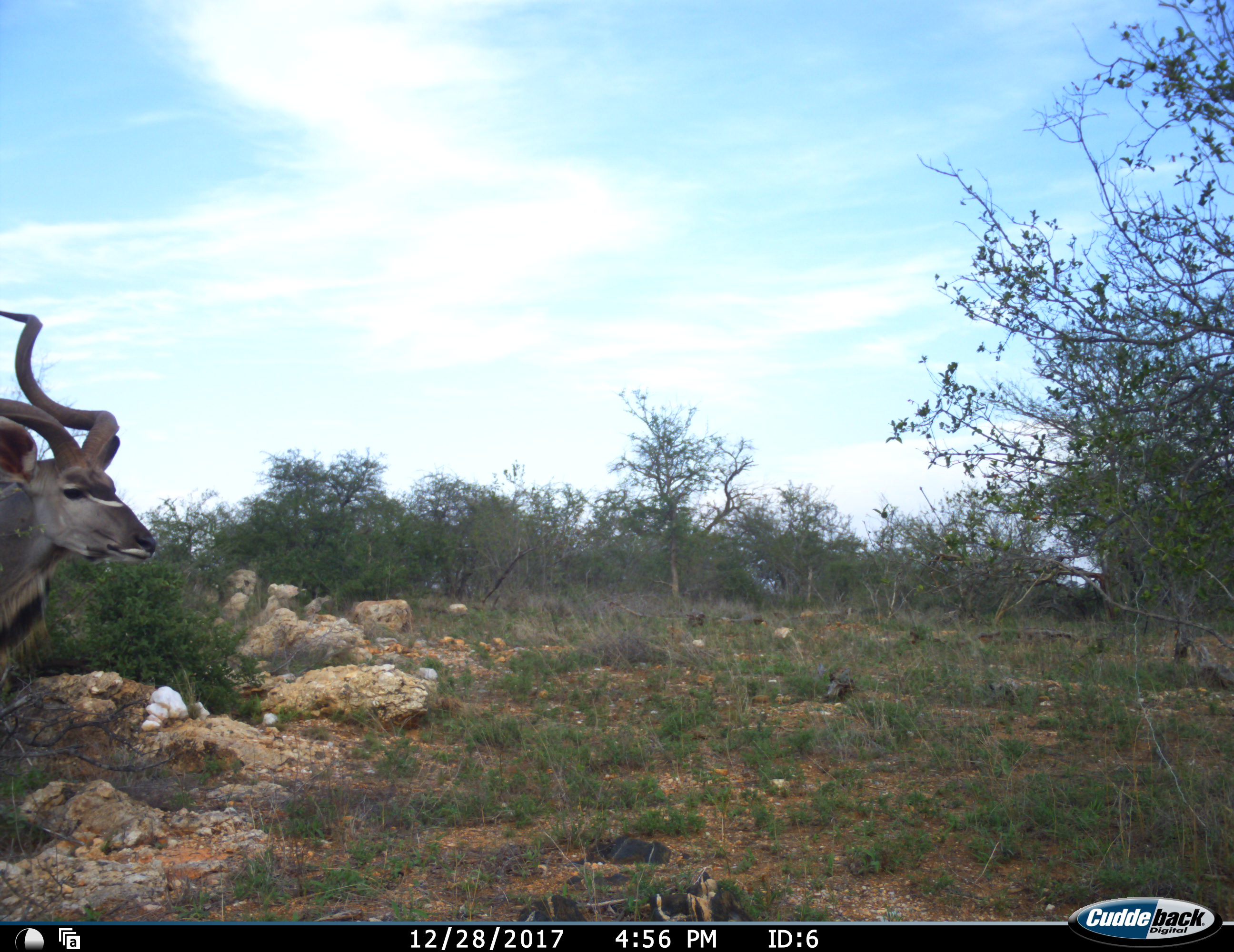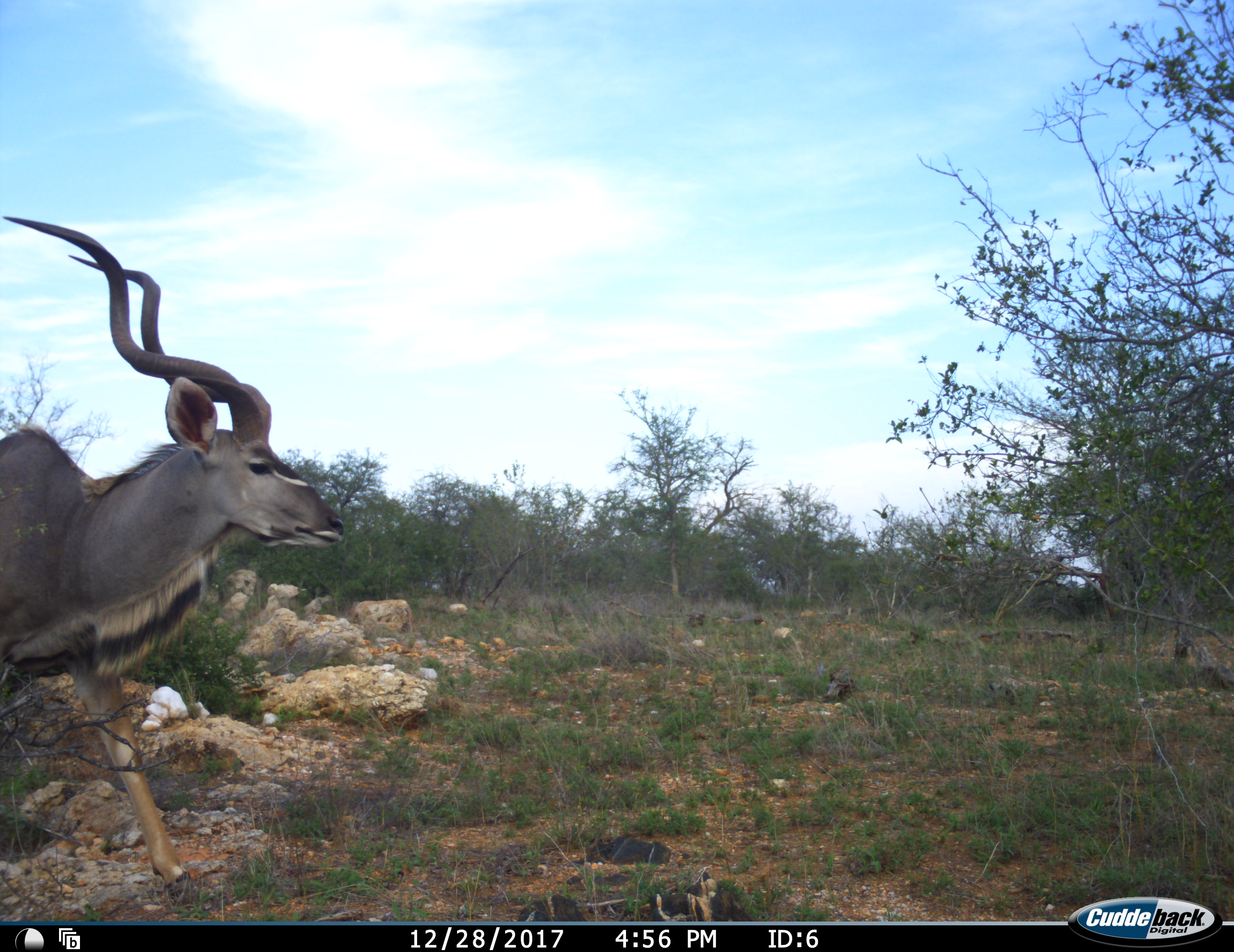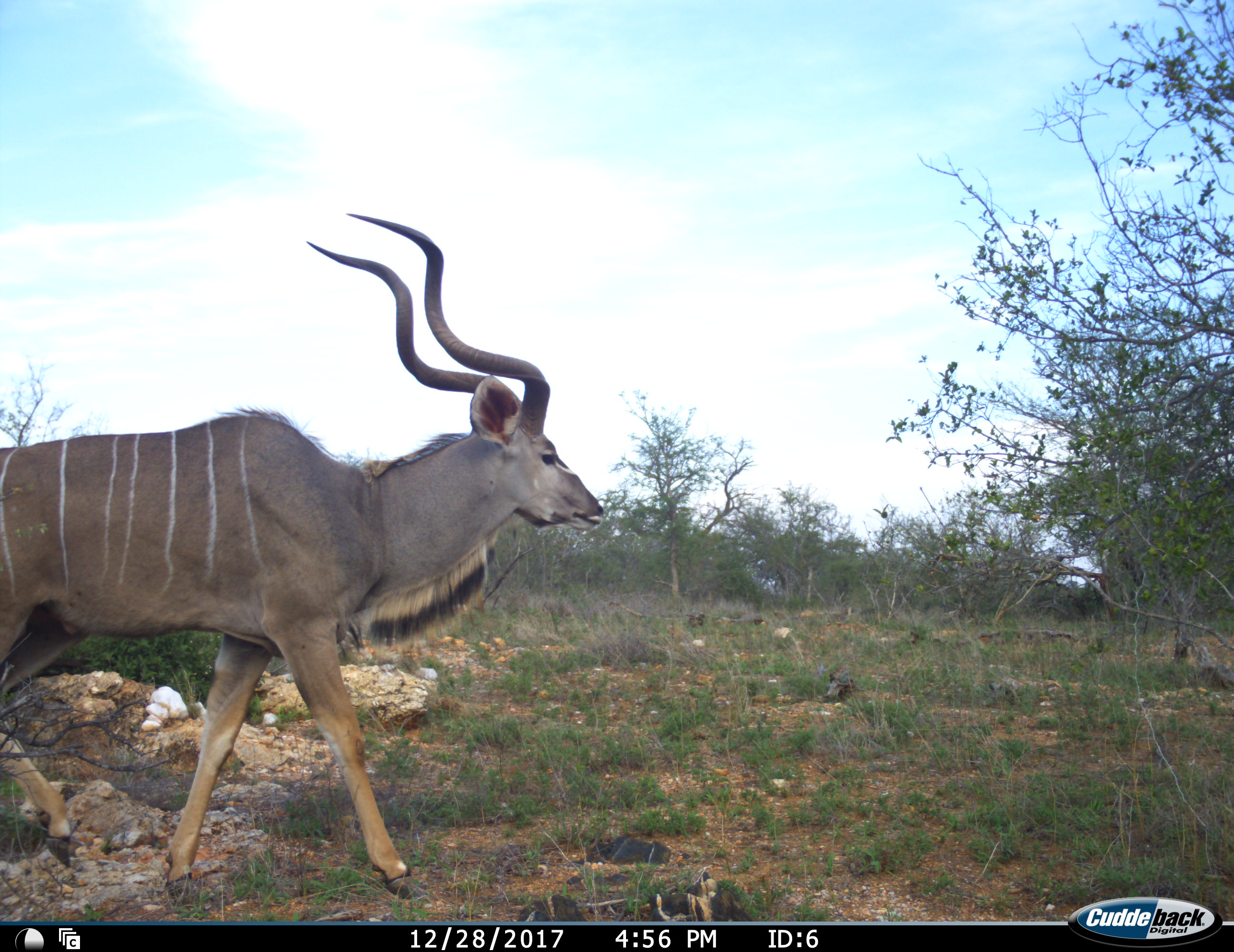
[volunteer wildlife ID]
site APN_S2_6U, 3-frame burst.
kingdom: Animalia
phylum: Chordata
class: Mammalia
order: Artiodactyla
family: Bovidae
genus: Tragelaphus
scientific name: Tragelaphus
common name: kudu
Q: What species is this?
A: Kudu (Tragelaphus).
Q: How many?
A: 1.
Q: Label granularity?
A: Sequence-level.